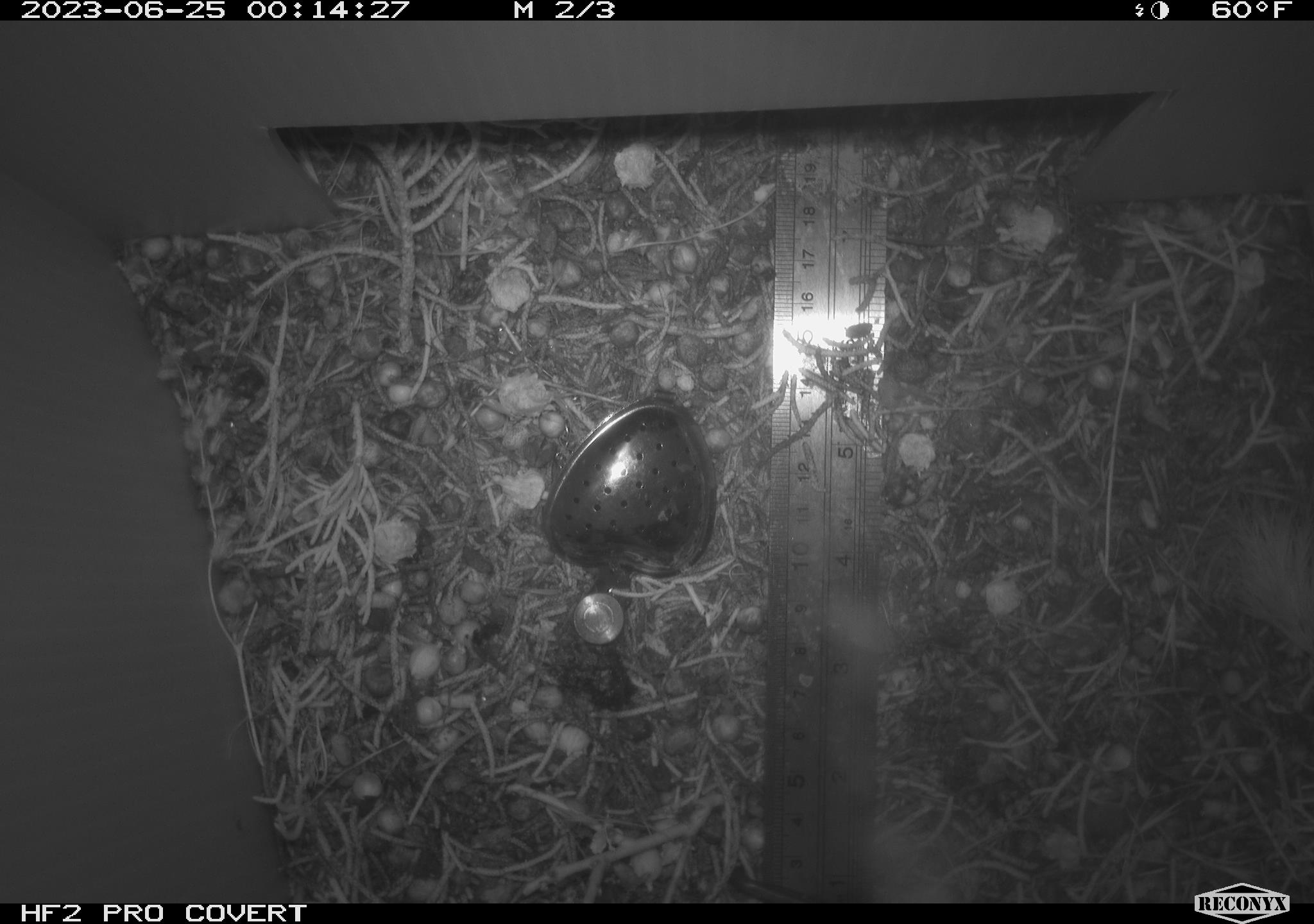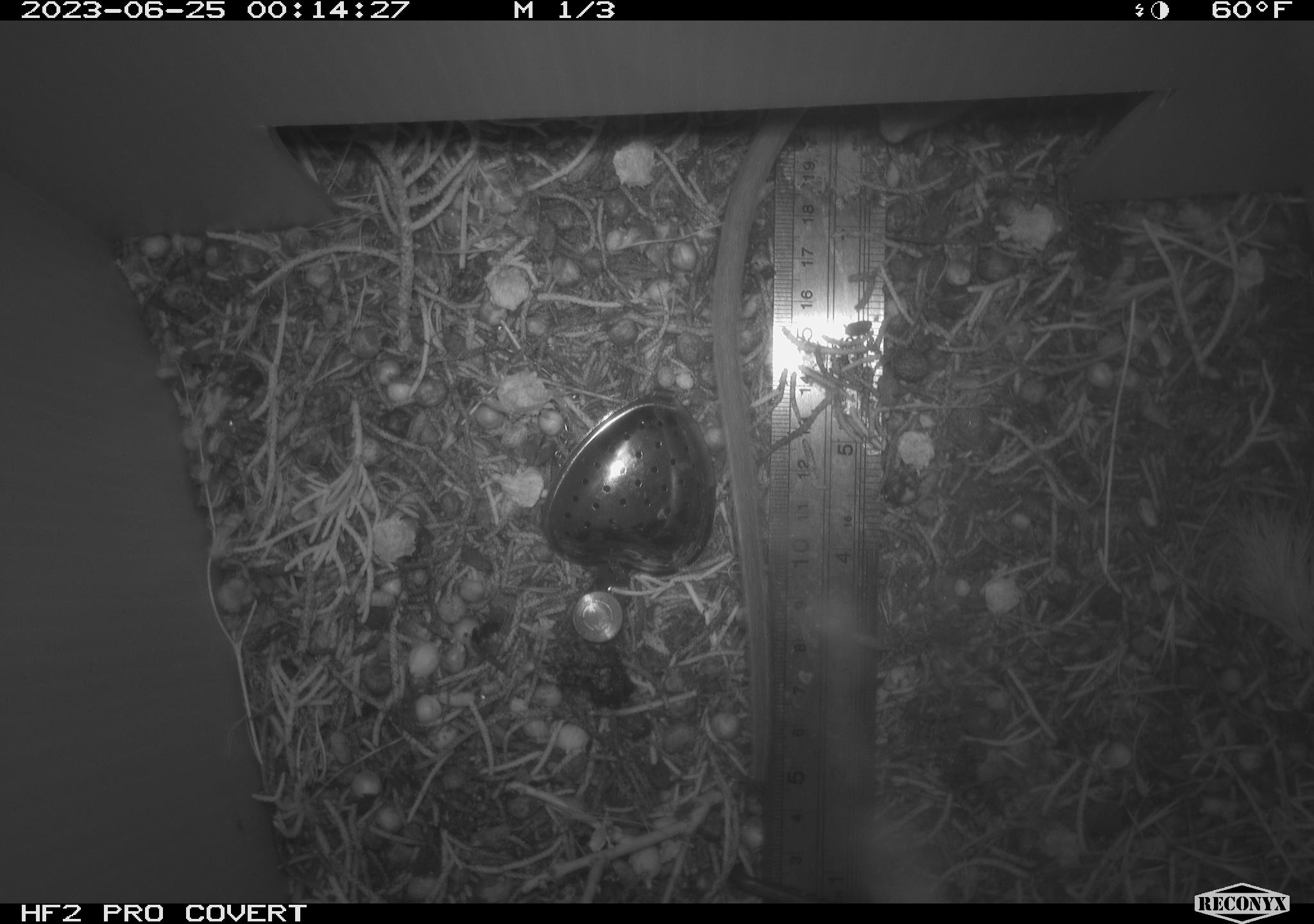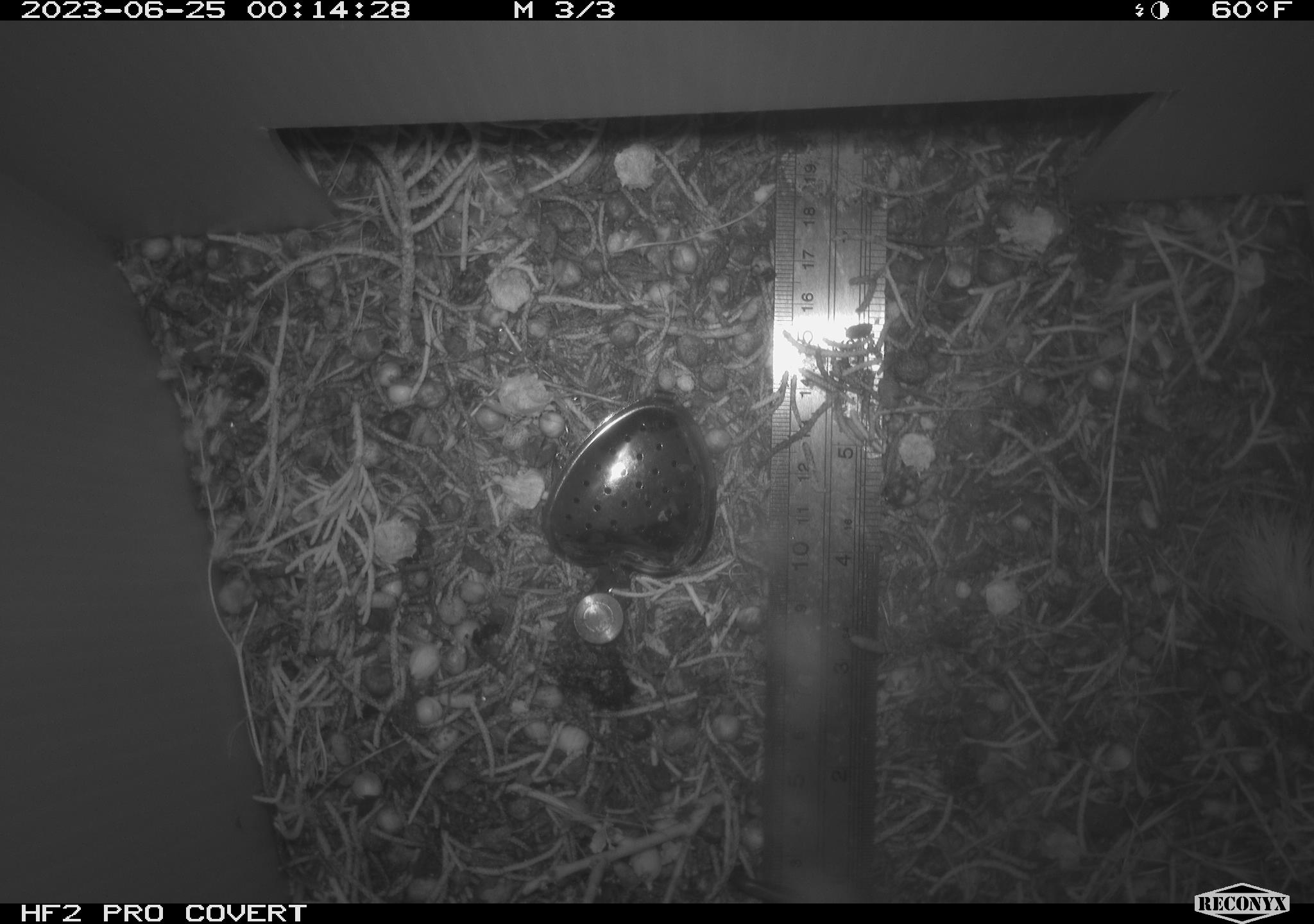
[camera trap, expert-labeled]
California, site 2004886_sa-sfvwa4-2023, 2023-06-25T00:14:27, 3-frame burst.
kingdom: Animalia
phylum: Chordata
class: Mammalia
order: Rodentia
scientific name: Rodentia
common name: rodent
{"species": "rodent (Rodentia)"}